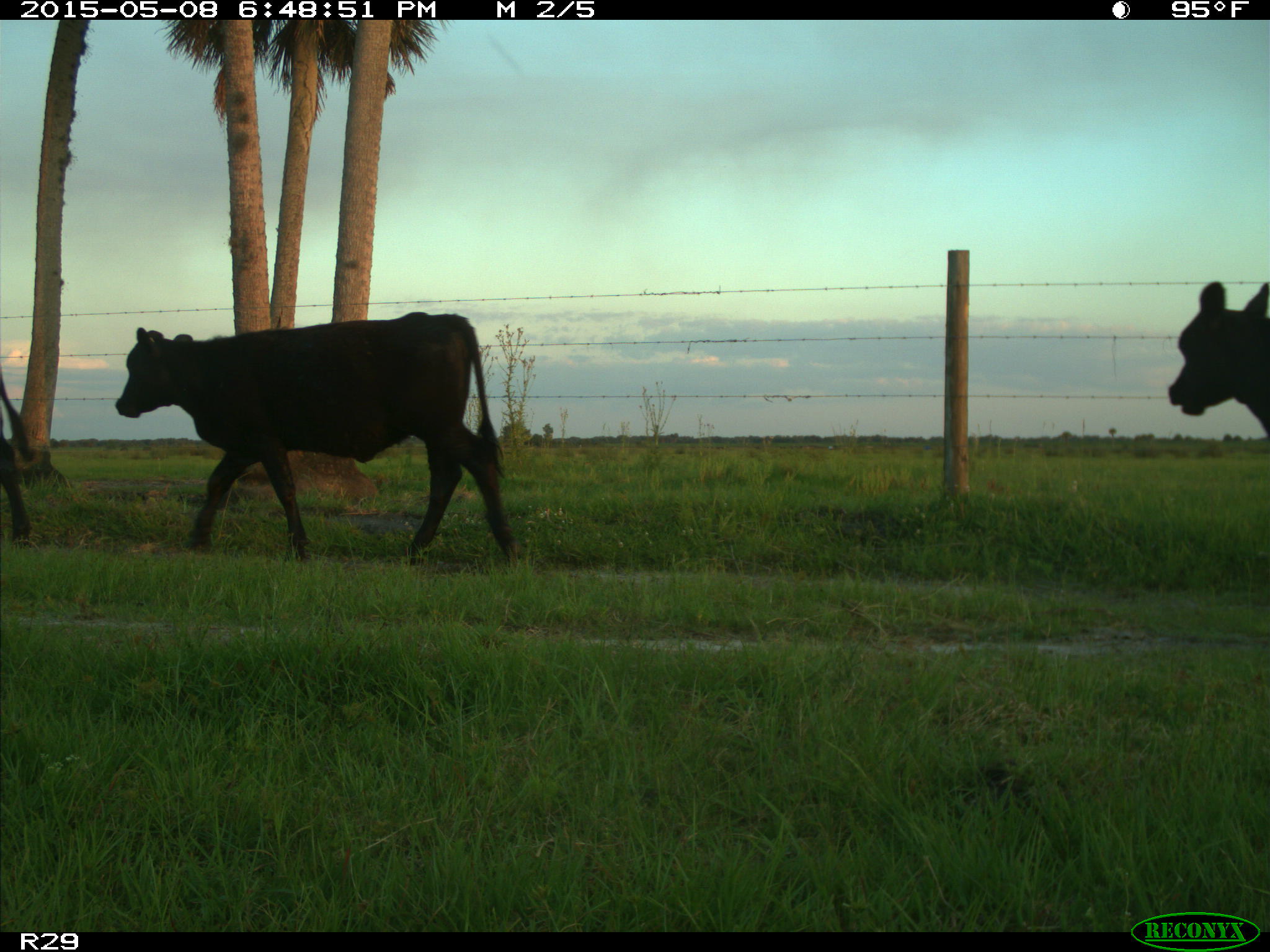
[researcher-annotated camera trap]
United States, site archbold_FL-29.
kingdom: Animalia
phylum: Chordata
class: Mammalia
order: Artiodactyla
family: Bovidae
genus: Bos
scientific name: Bos taurus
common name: domestic cow